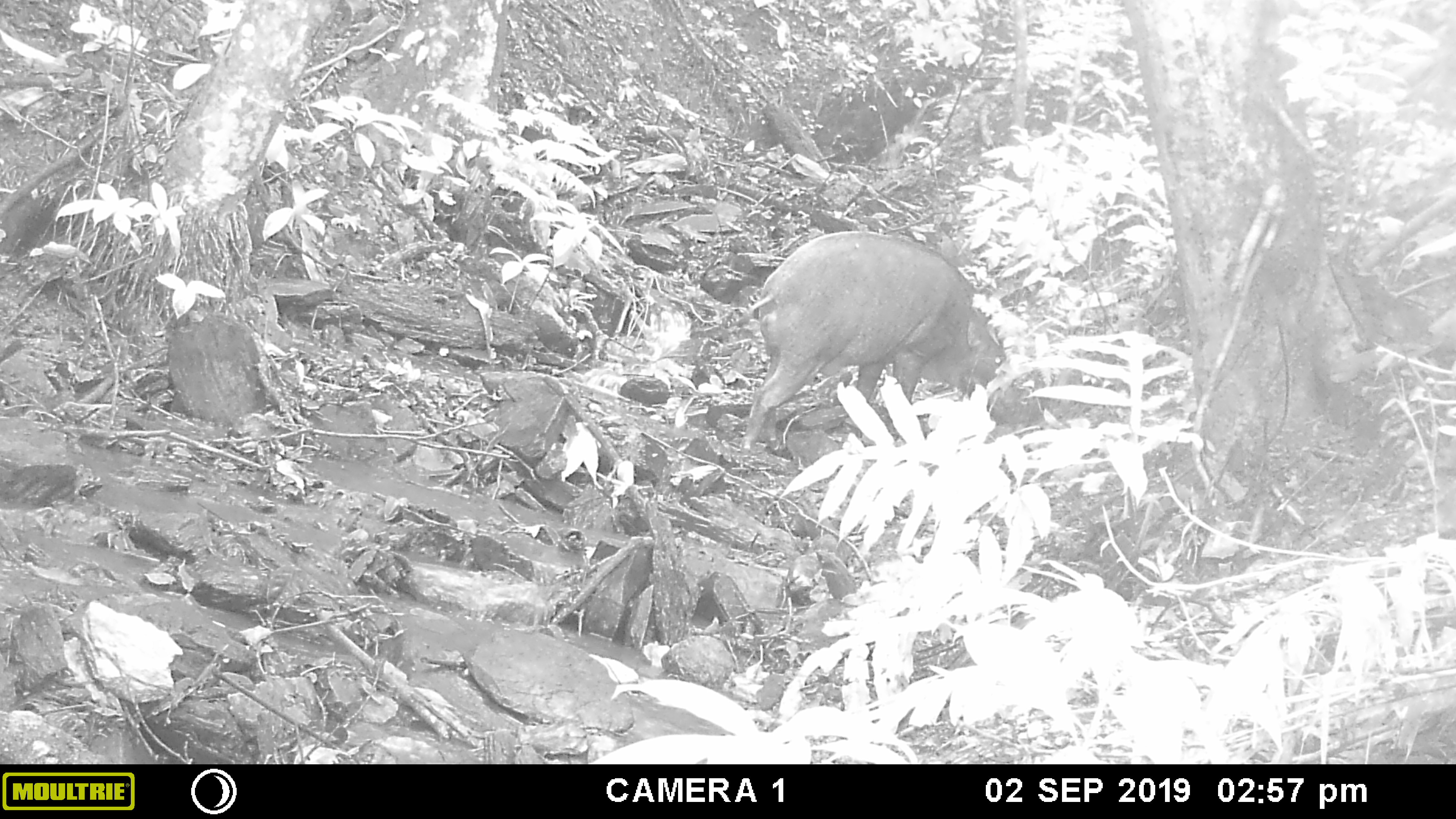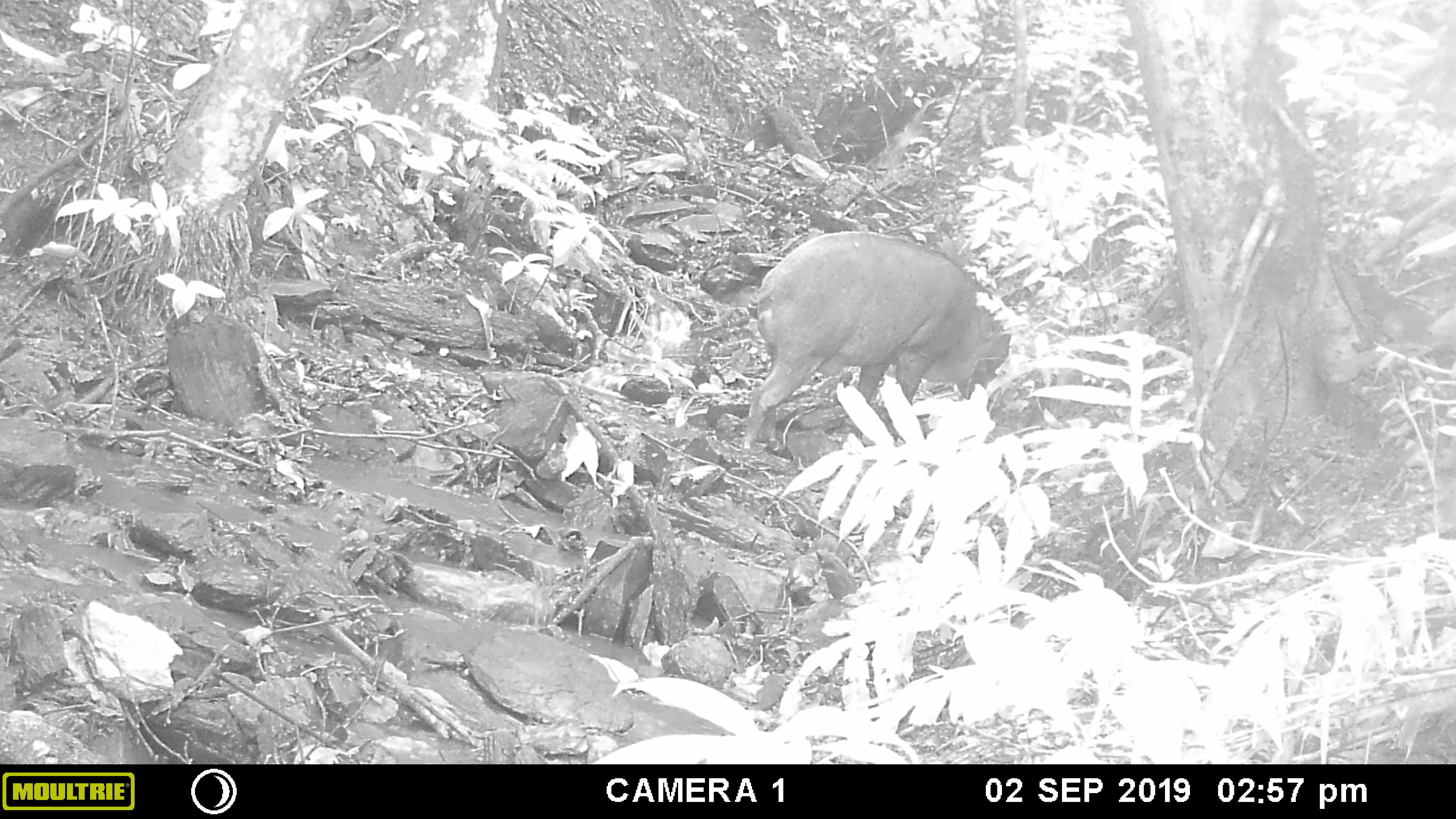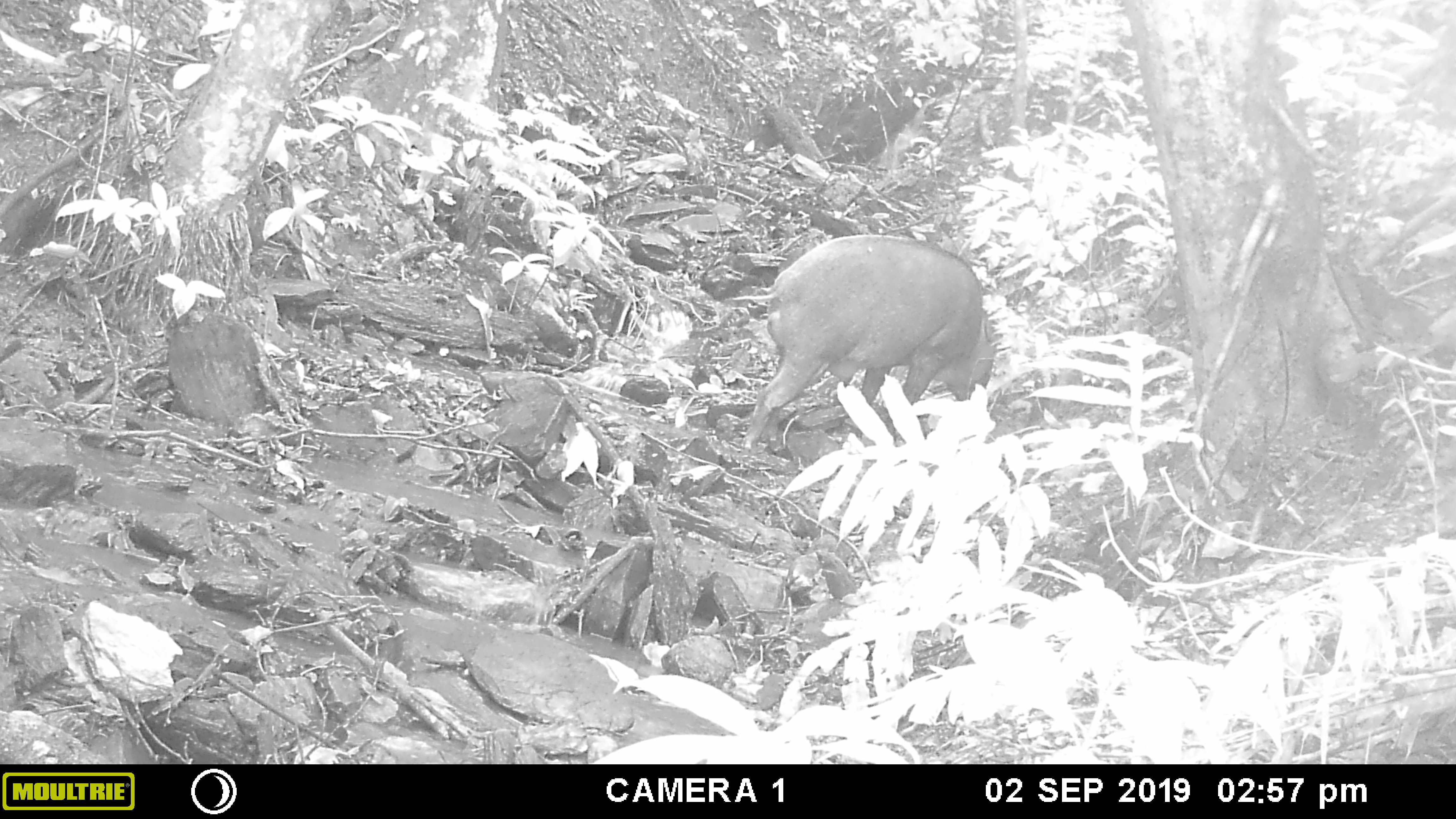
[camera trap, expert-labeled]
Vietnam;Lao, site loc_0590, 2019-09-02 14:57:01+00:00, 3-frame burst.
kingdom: Animalia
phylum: Chordata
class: Mammalia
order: Artiodactyla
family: Suidae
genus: Sus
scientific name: Sus scrofa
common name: eurasian wild pig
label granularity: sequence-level